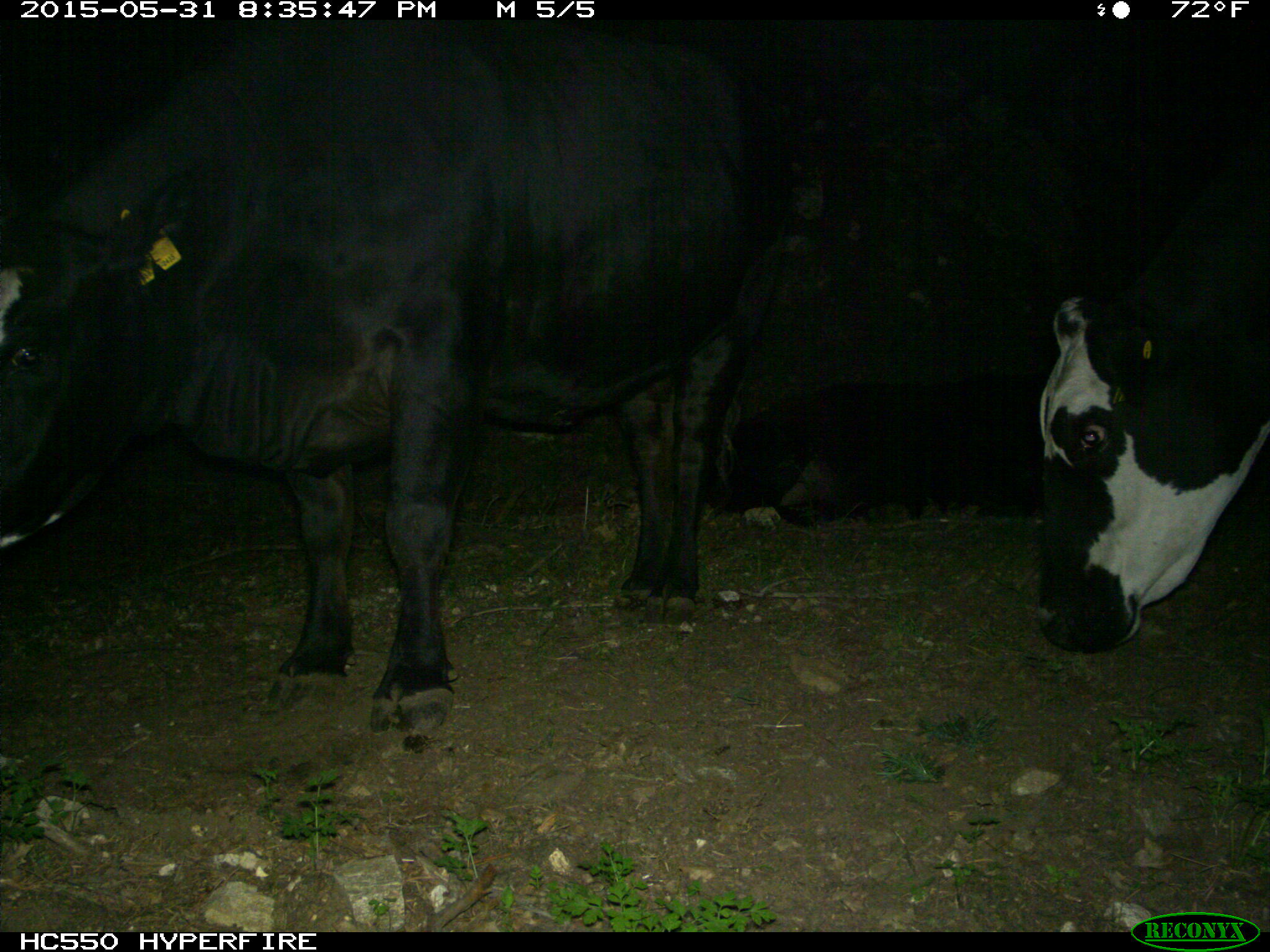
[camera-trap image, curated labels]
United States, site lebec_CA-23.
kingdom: Animalia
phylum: Chordata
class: Mammalia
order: Artiodactyla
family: Bovidae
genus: Bos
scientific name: Bos taurus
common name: domestic cow